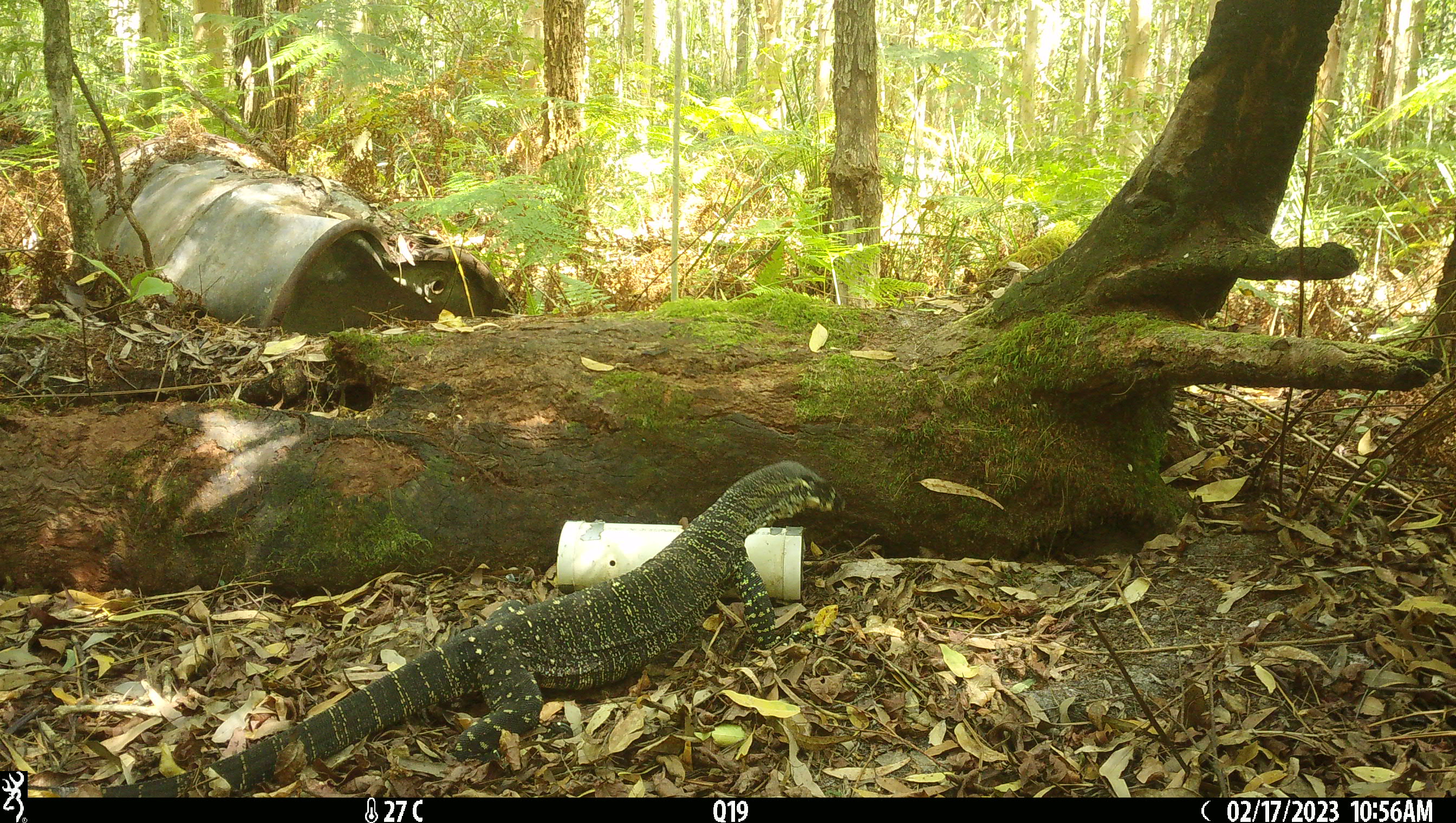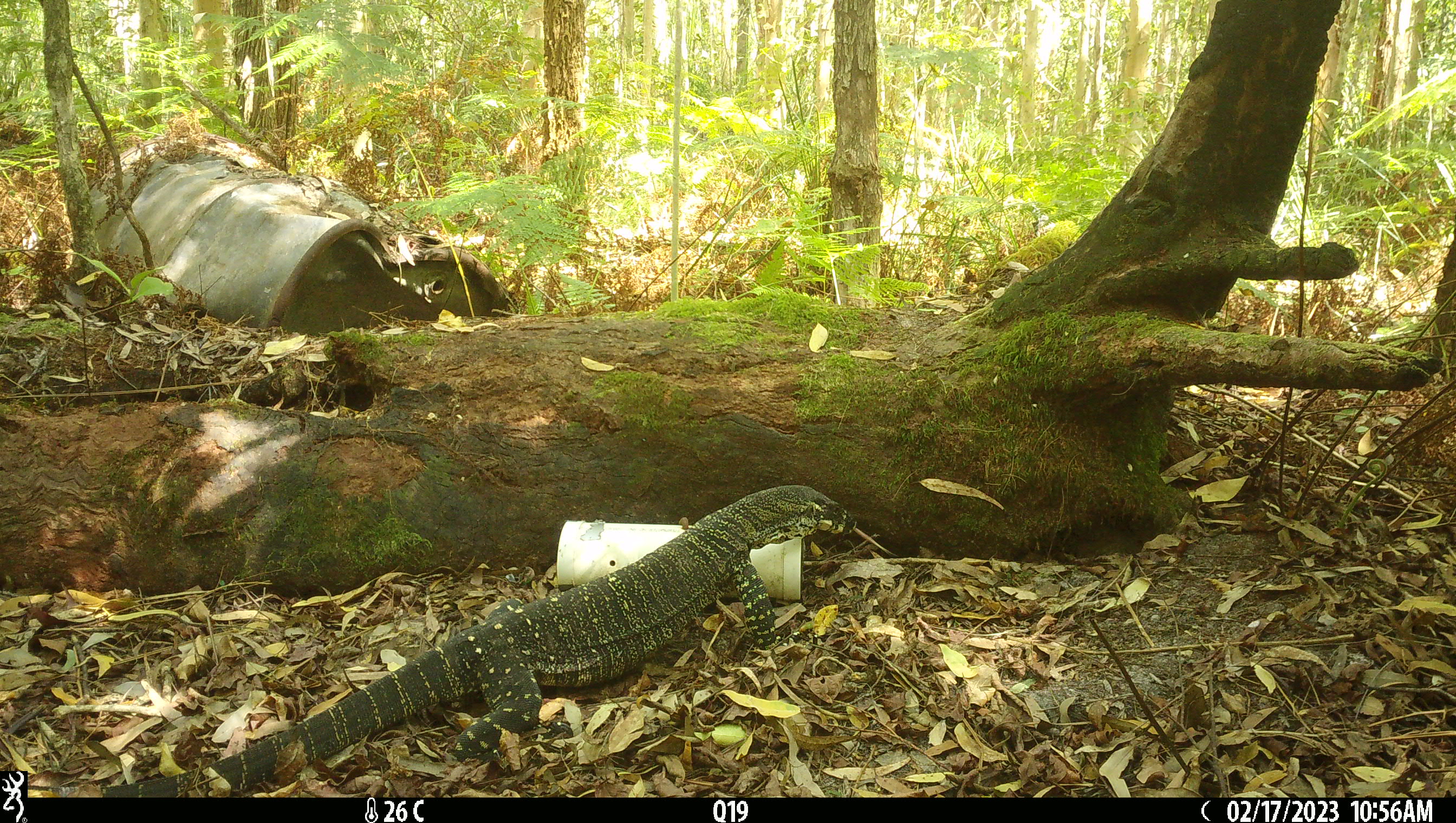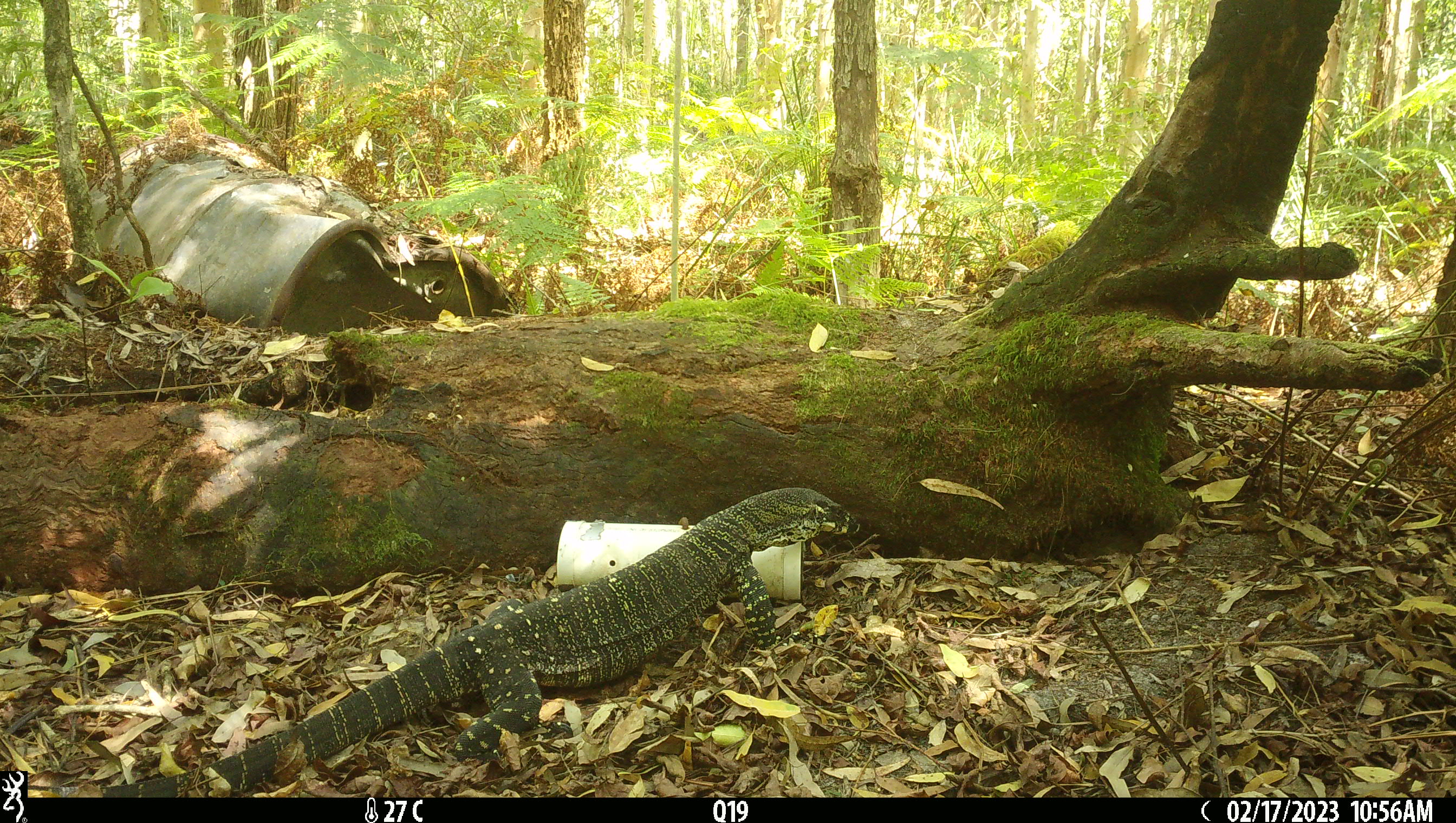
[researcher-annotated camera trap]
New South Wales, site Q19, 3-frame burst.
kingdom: Animalia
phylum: Chordata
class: Reptilia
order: Squamata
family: Varanidae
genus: Varanus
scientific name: Varanus varius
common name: lace monitor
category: goanna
Goanna (lace monitor) (Varanus varius).